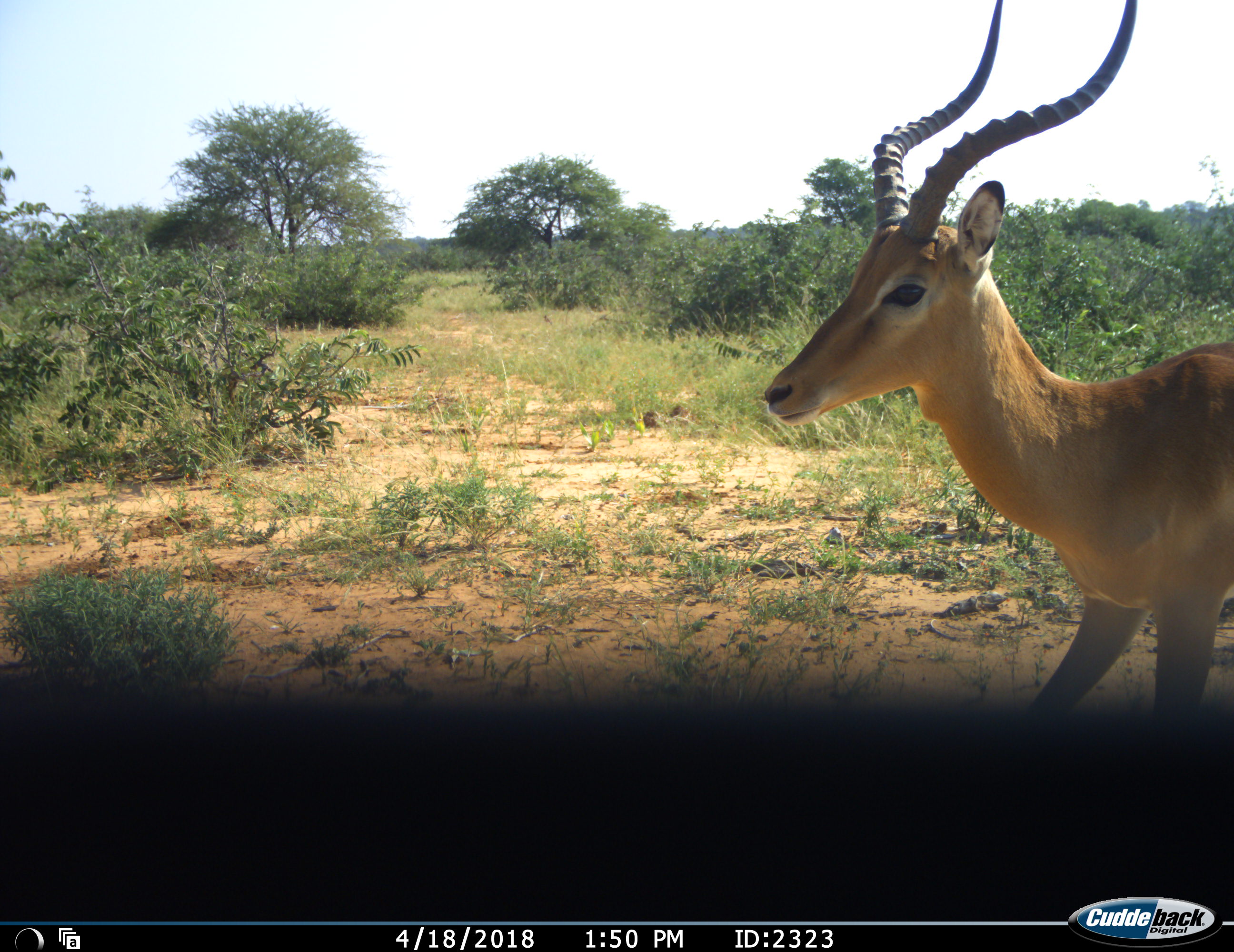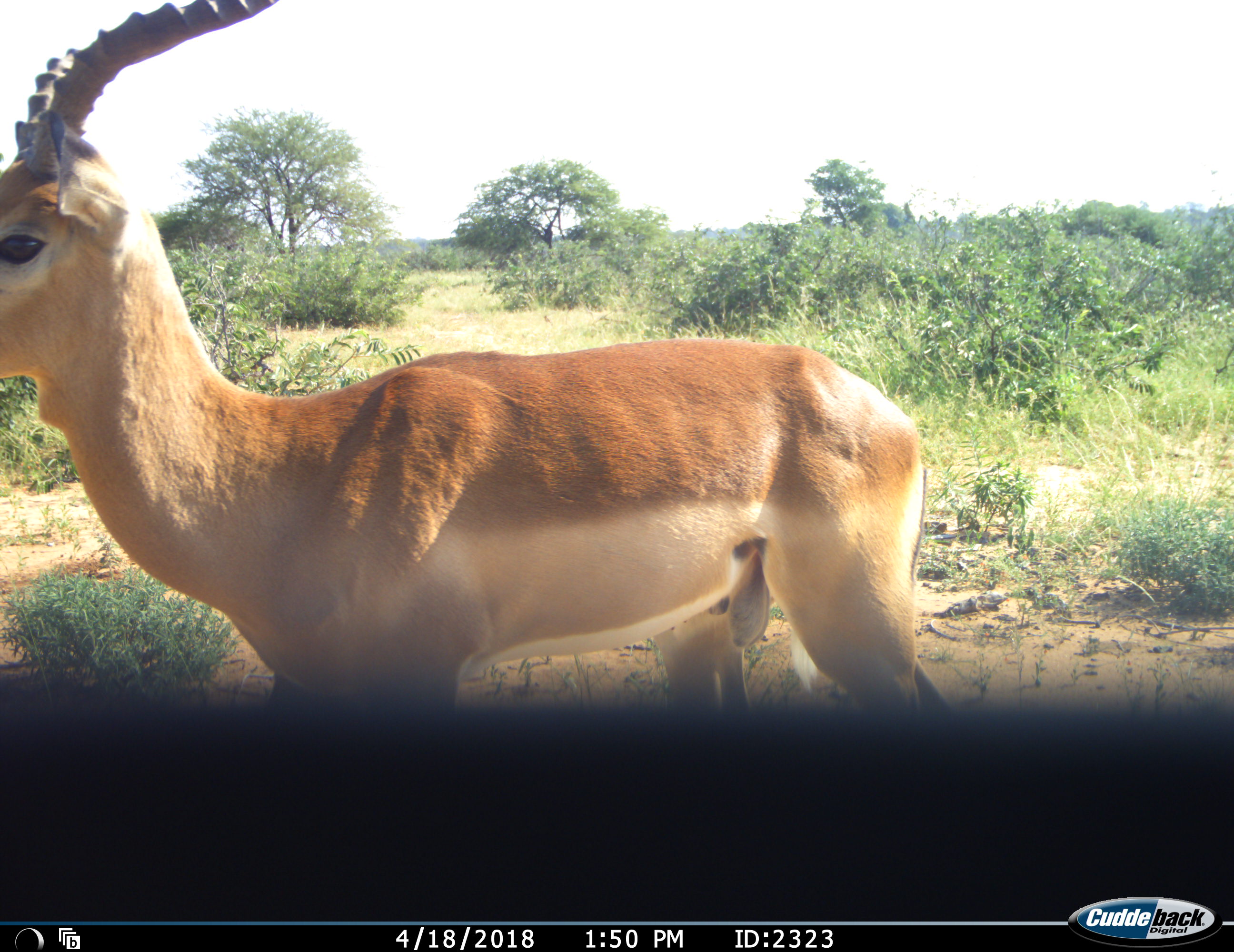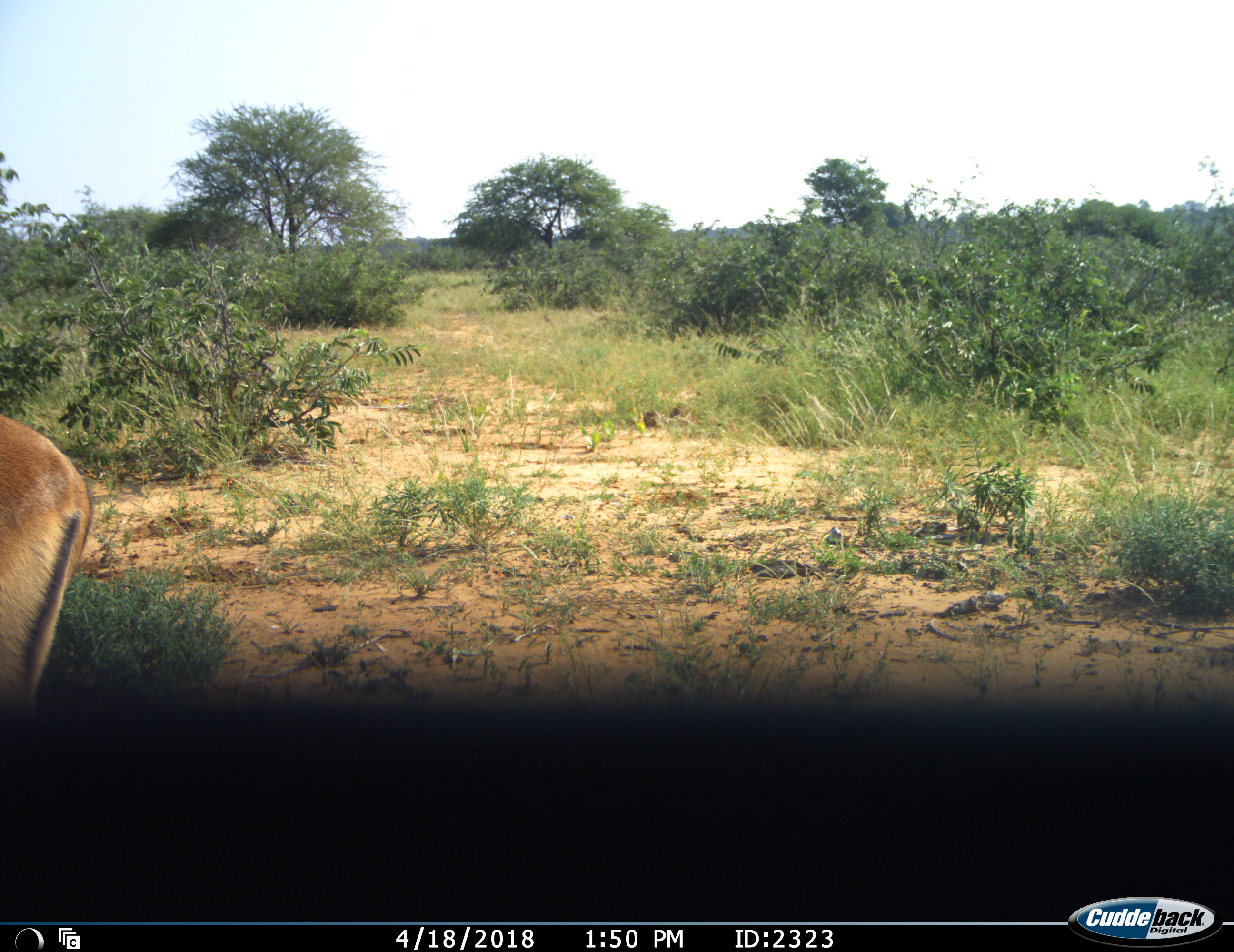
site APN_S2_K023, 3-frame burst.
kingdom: Animalia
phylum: Chordata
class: Mammalia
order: Artiodactyla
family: Bovidae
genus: Aepyceros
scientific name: Aepyceros melampus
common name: impala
Impala (Aepyceros melampus), count 1. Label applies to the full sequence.